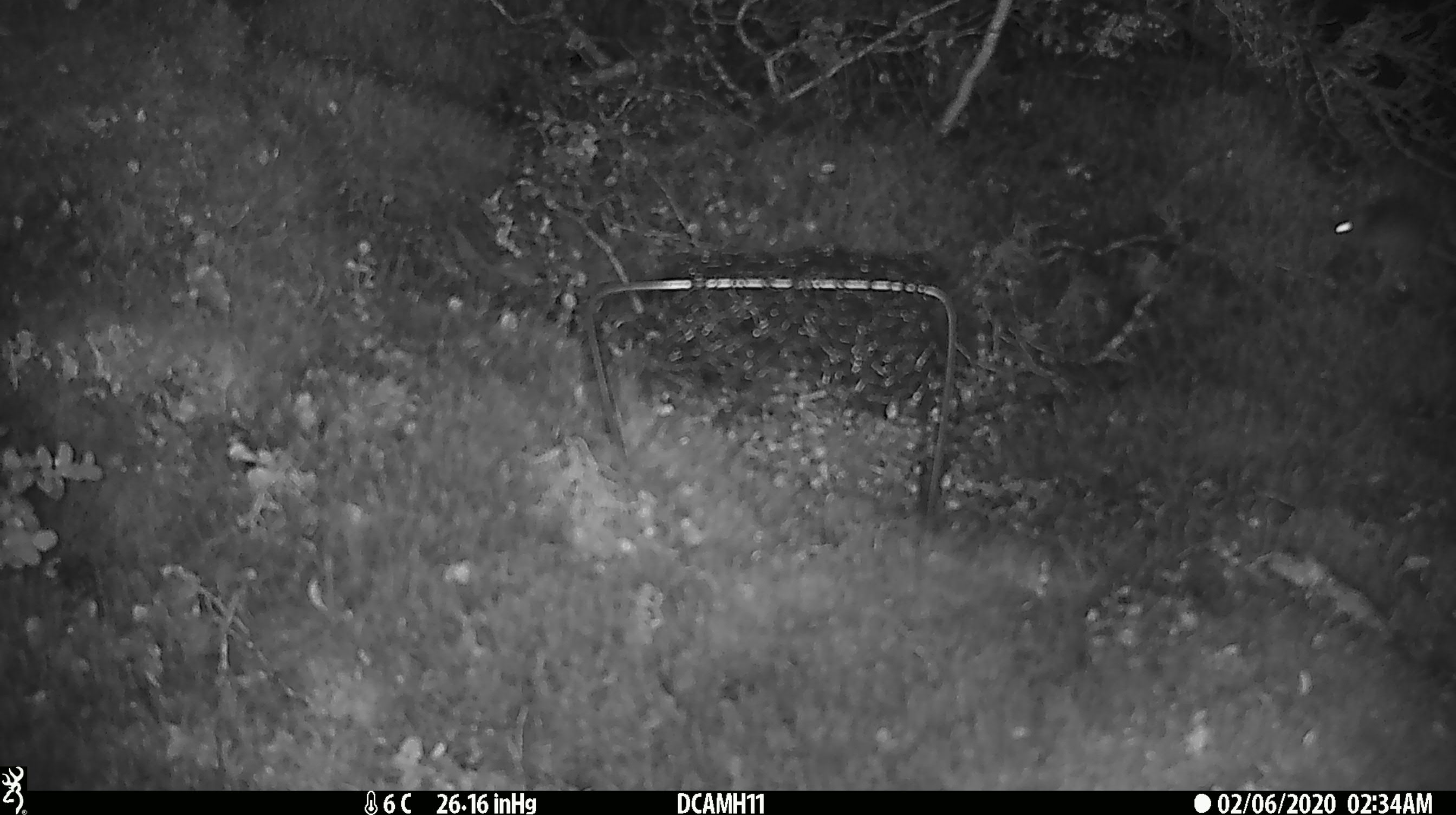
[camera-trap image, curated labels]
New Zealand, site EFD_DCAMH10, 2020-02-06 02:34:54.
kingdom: Animalia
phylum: Chordata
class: Mammalia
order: Rodentia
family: Muridae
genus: Mus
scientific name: Mus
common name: mouse